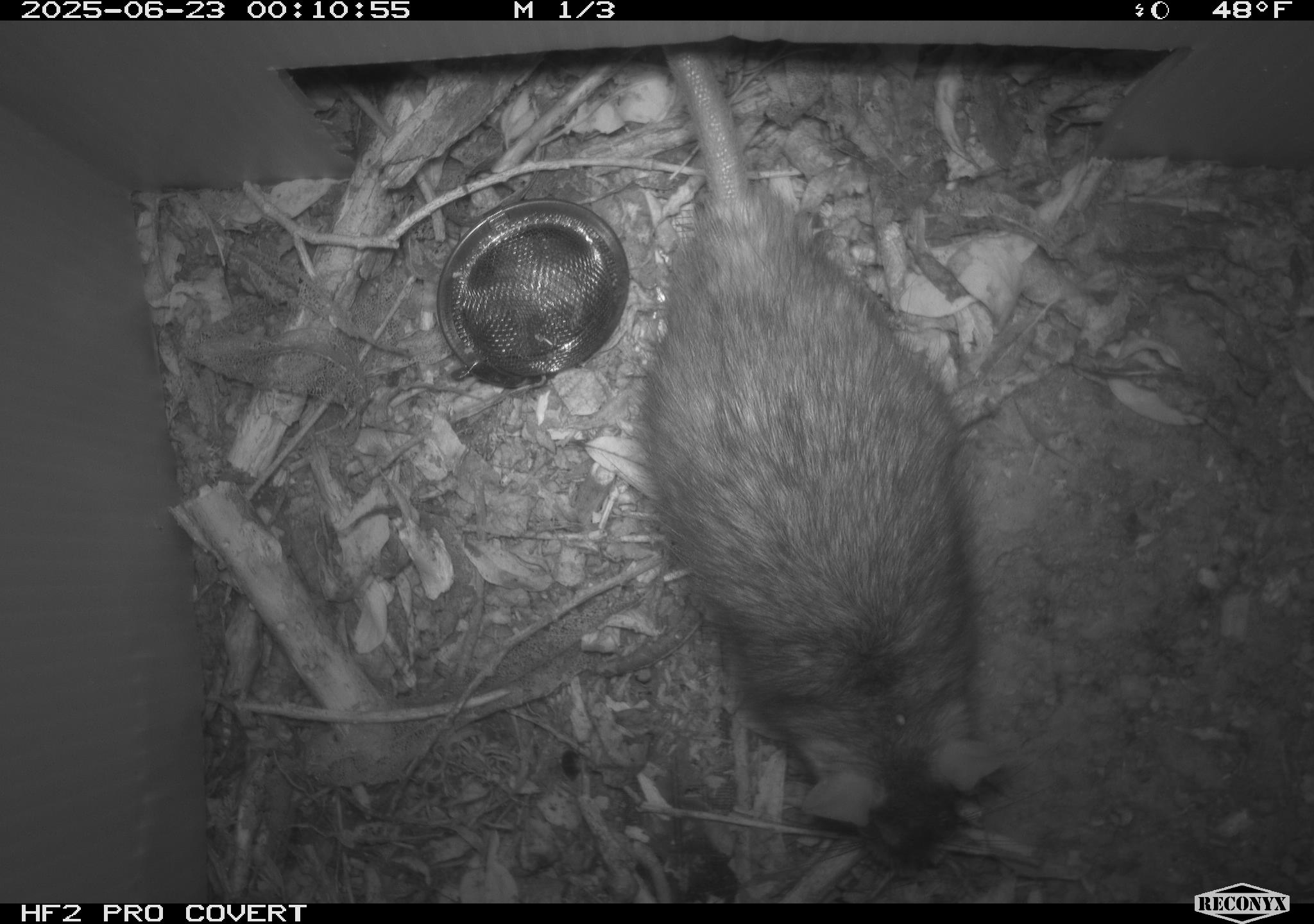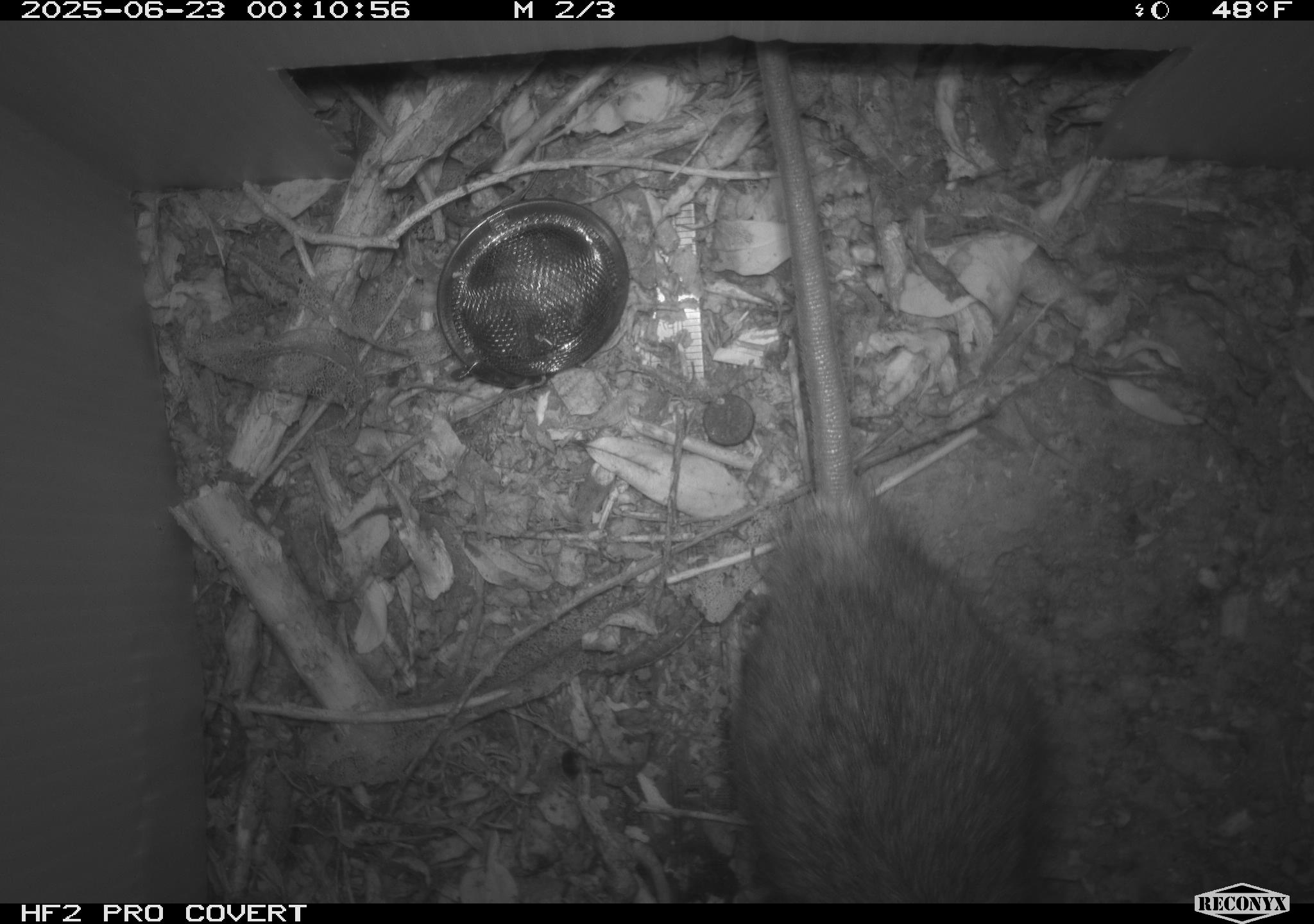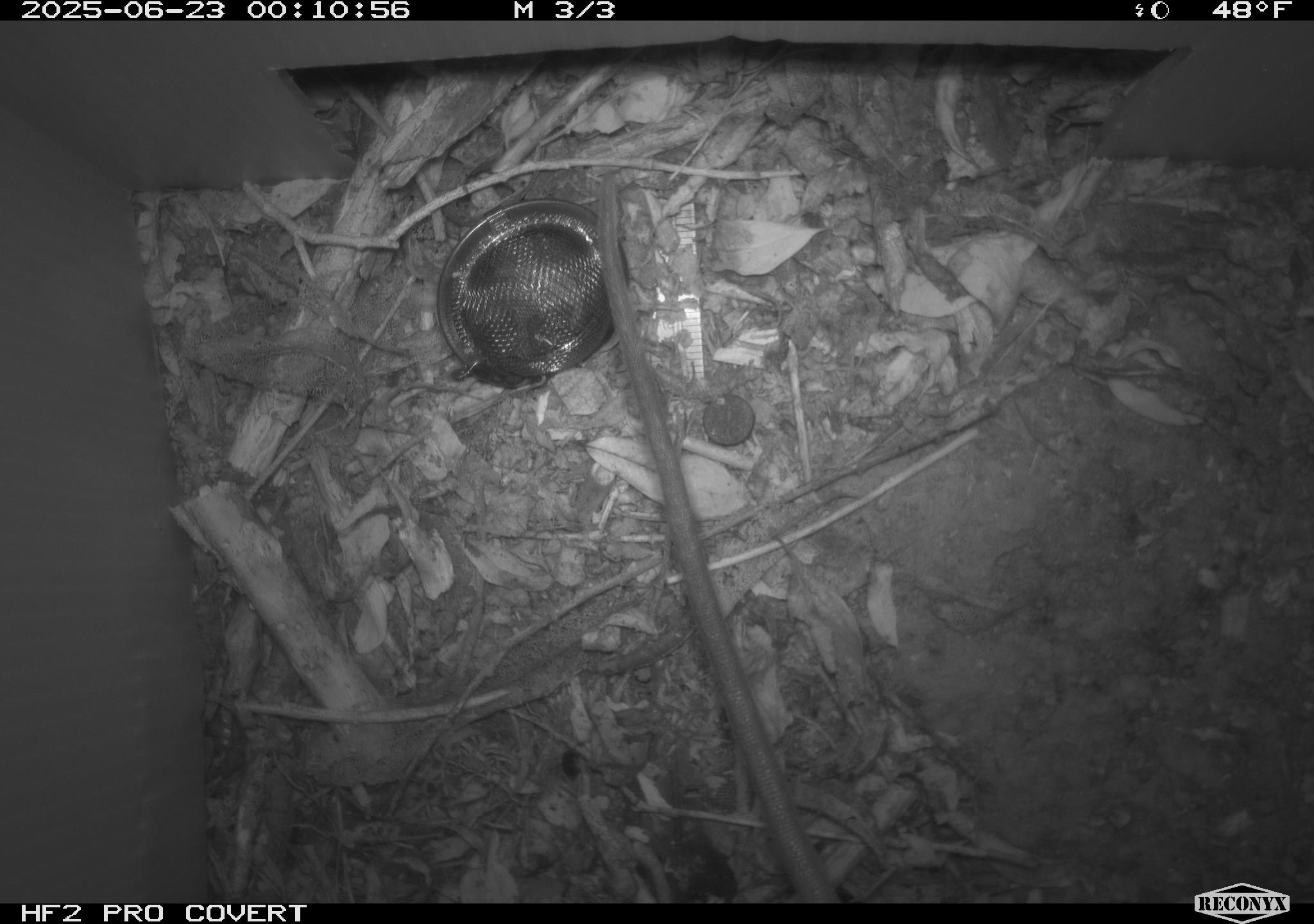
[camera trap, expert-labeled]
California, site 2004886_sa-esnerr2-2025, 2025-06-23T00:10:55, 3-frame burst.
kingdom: Animalia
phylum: Chordata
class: Mammalia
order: Rodentia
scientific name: Rodentia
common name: rodent